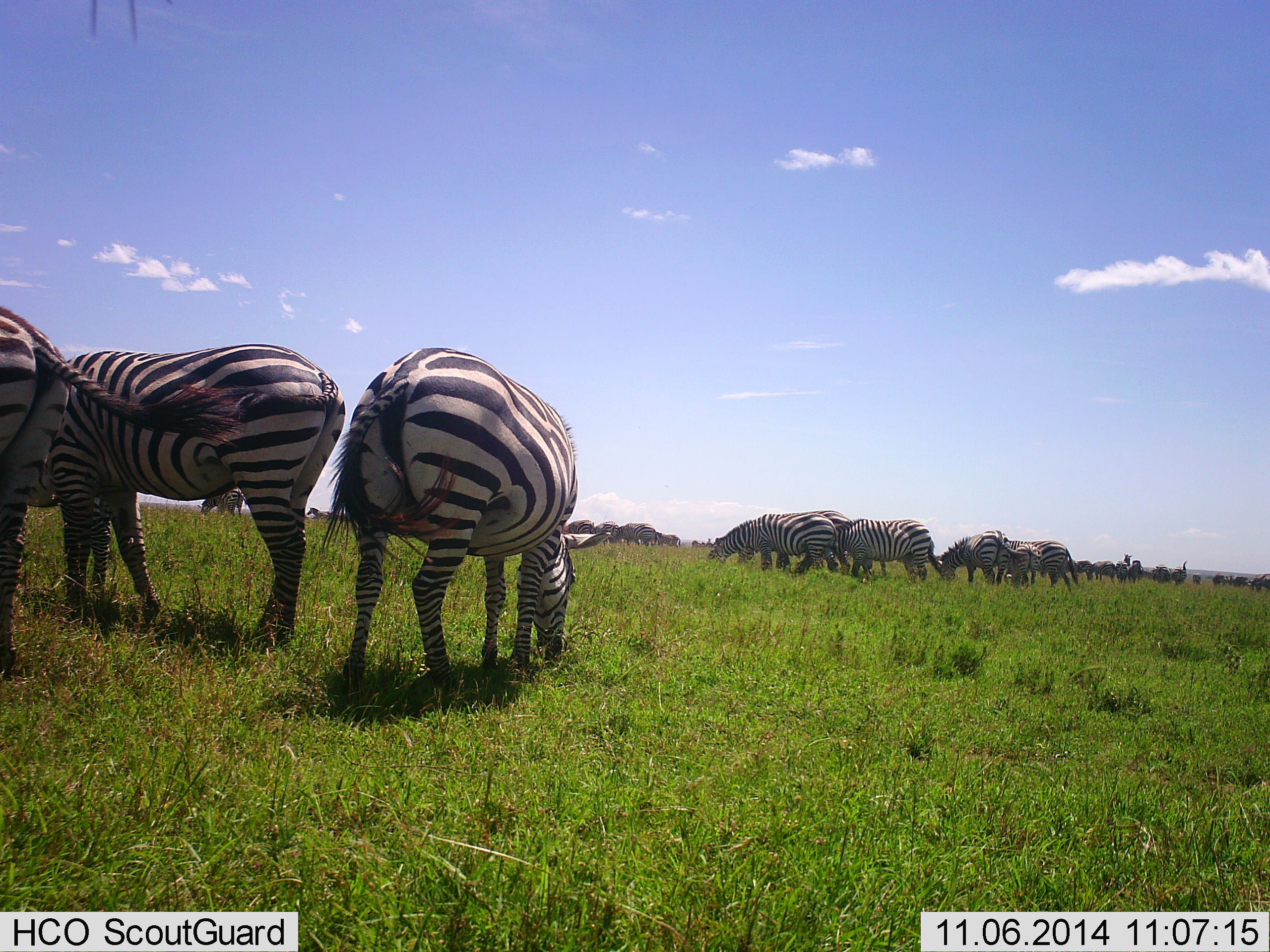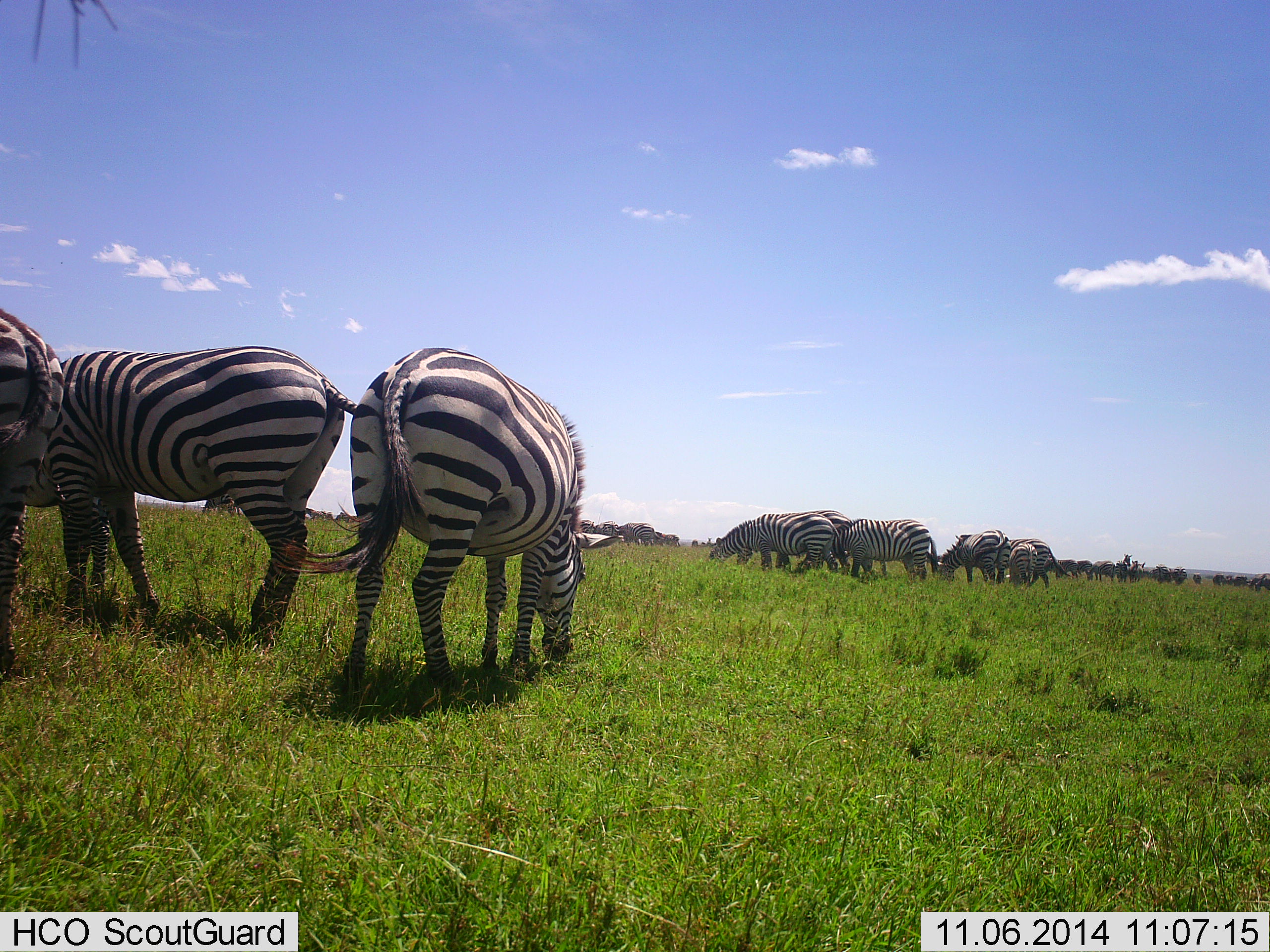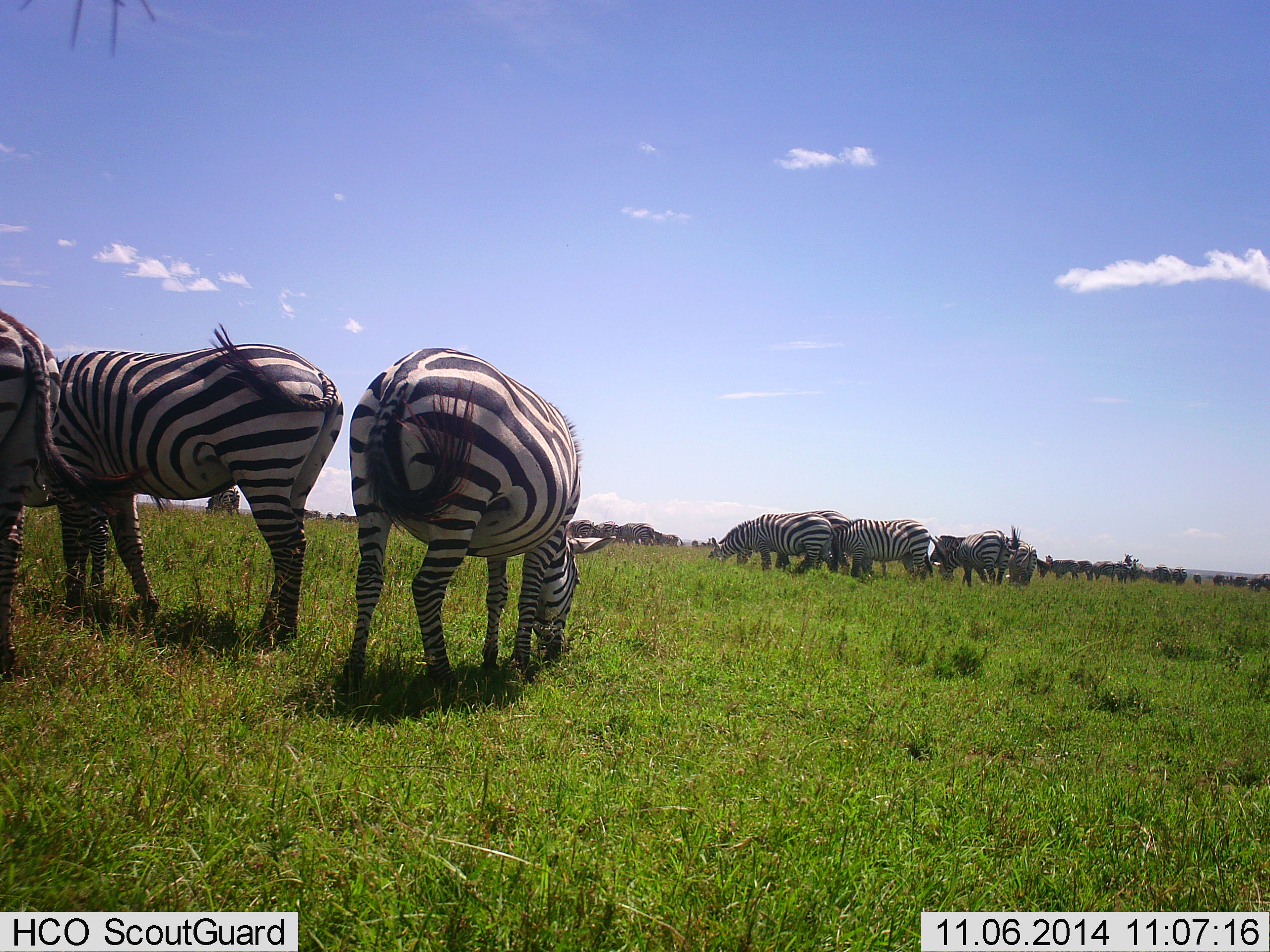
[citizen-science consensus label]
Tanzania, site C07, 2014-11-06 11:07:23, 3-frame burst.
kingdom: Animalia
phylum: Chordata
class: Mammalia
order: Perissodactyla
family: Equidae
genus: Equus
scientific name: Equus quagga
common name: plains zebra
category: zebra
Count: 11-50.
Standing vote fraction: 27%.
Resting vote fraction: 0%.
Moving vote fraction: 9%.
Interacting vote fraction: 9%.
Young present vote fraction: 9%.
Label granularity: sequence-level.